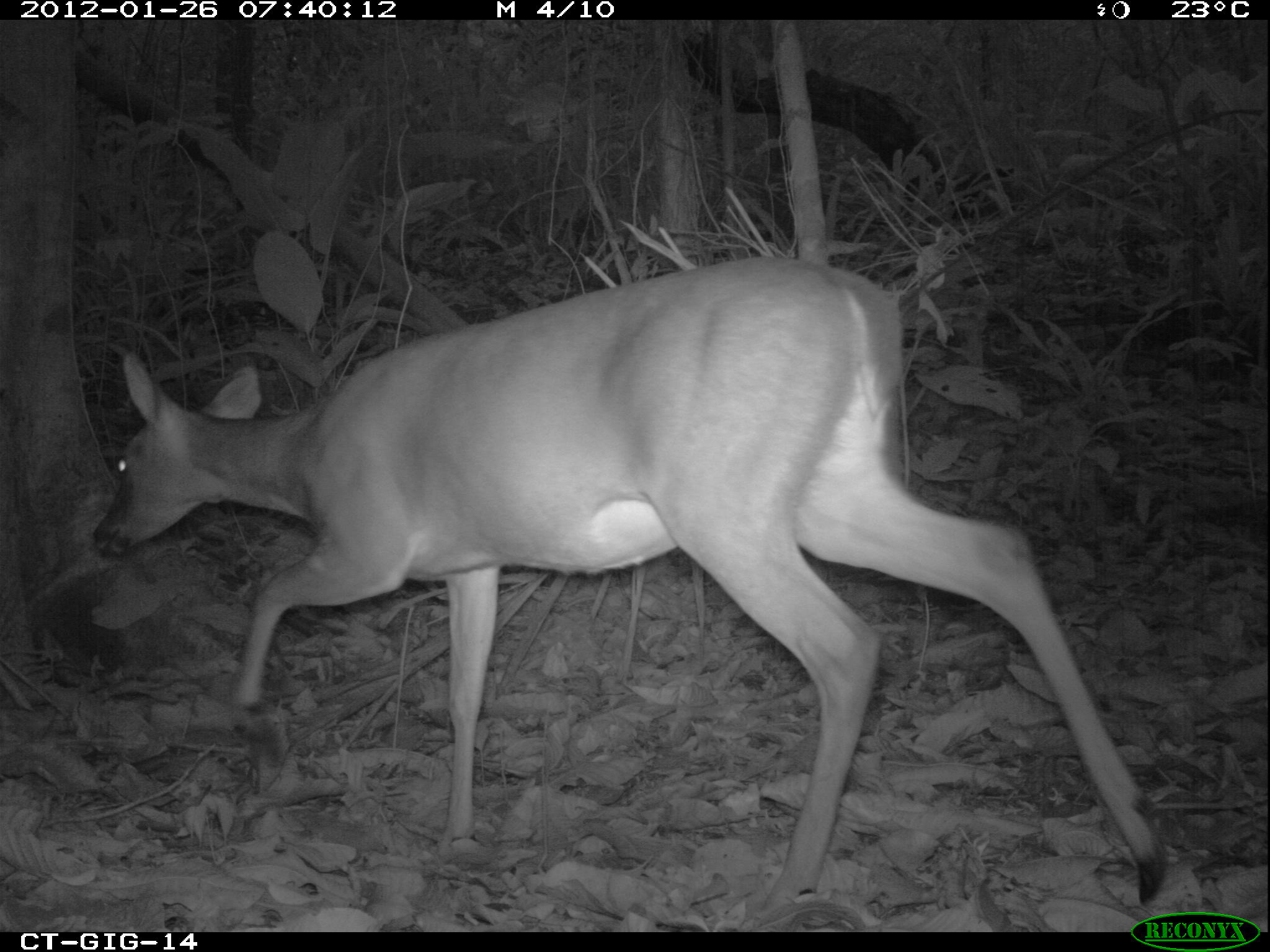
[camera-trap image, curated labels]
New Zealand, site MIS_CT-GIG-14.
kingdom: Animalia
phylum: Chordata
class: Mammalia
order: Artiodactyla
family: Cervidae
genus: Odocoileus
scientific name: Odocoileus virginianus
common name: white-tailed deer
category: white tailed deer